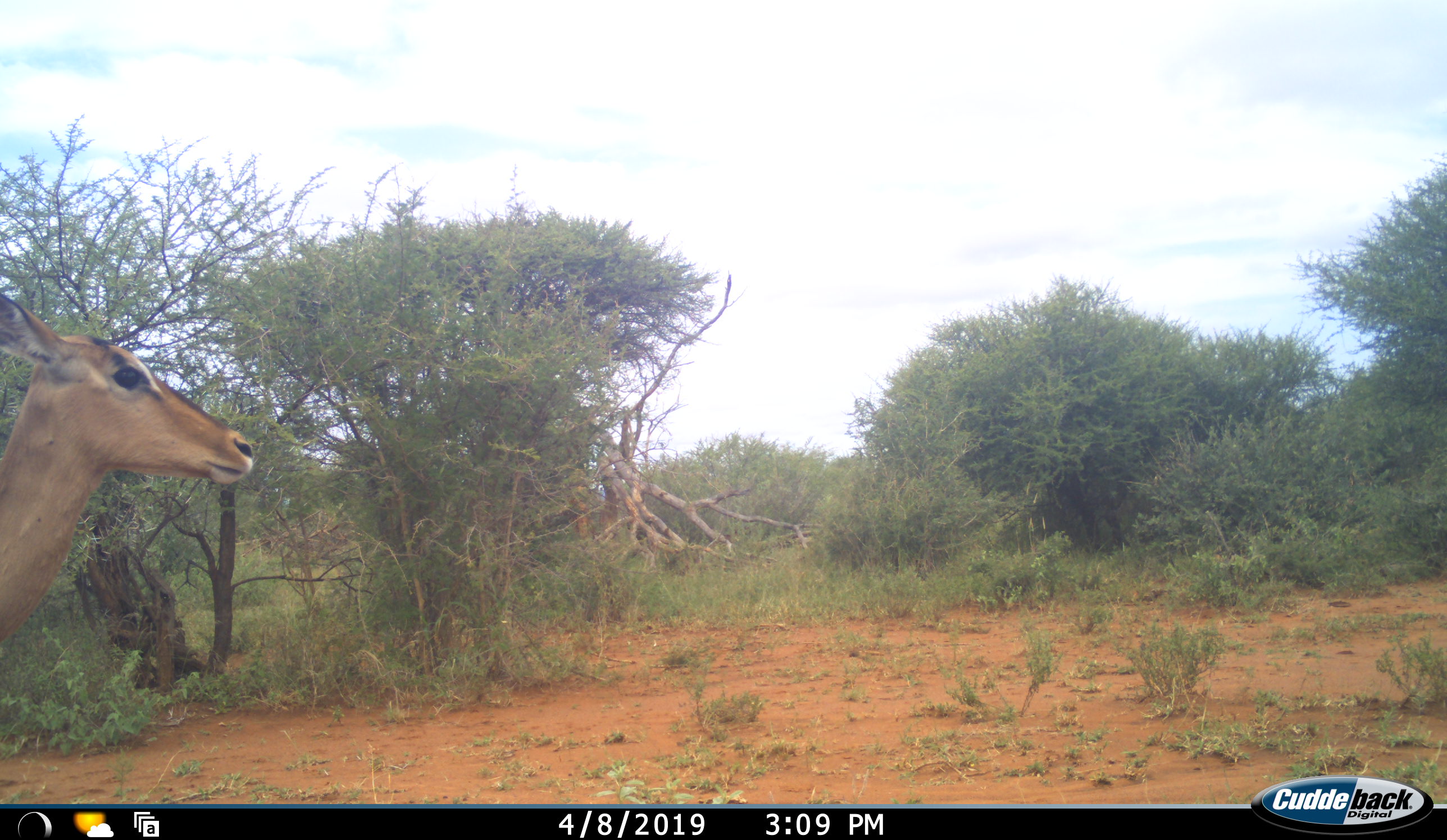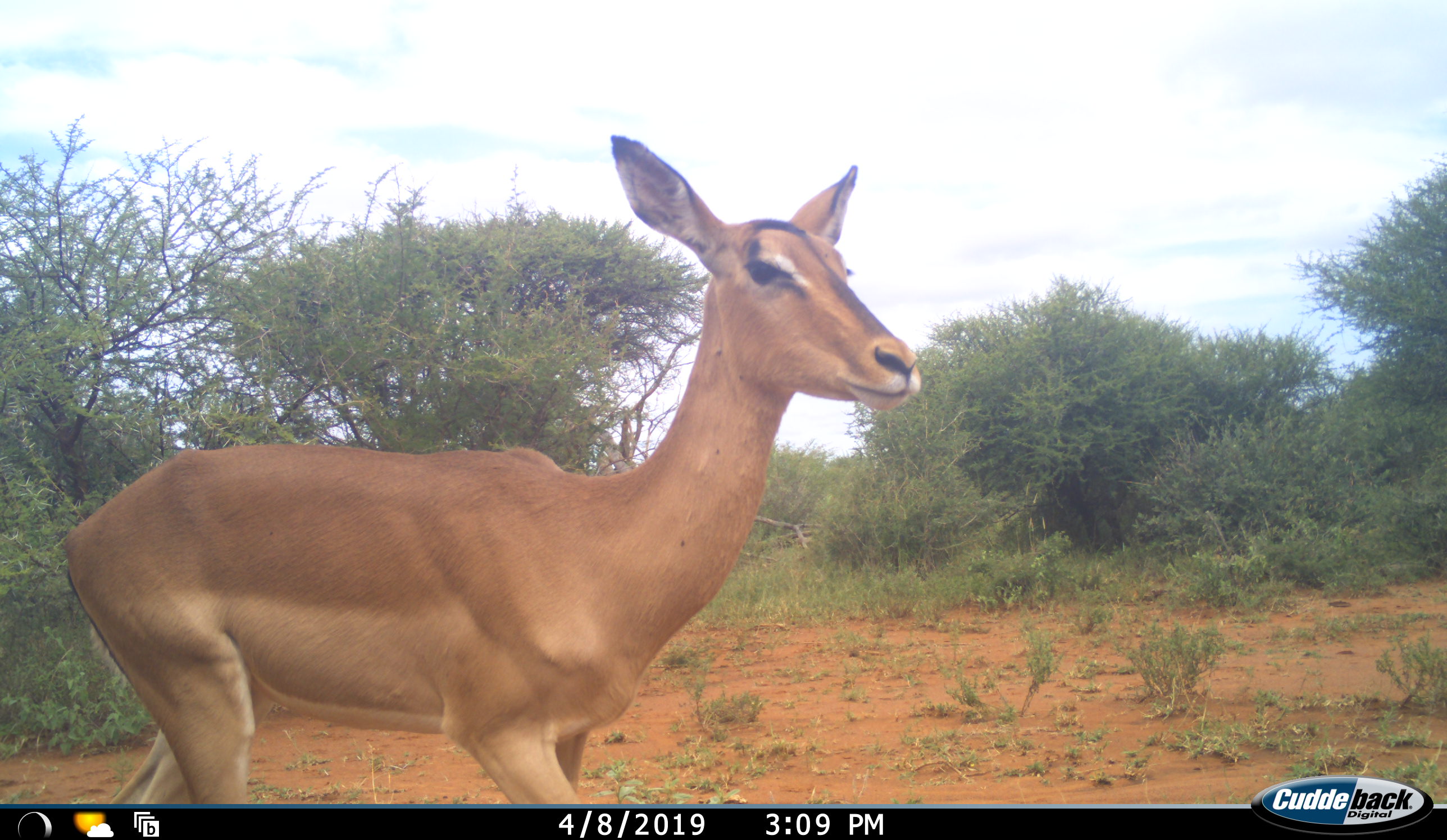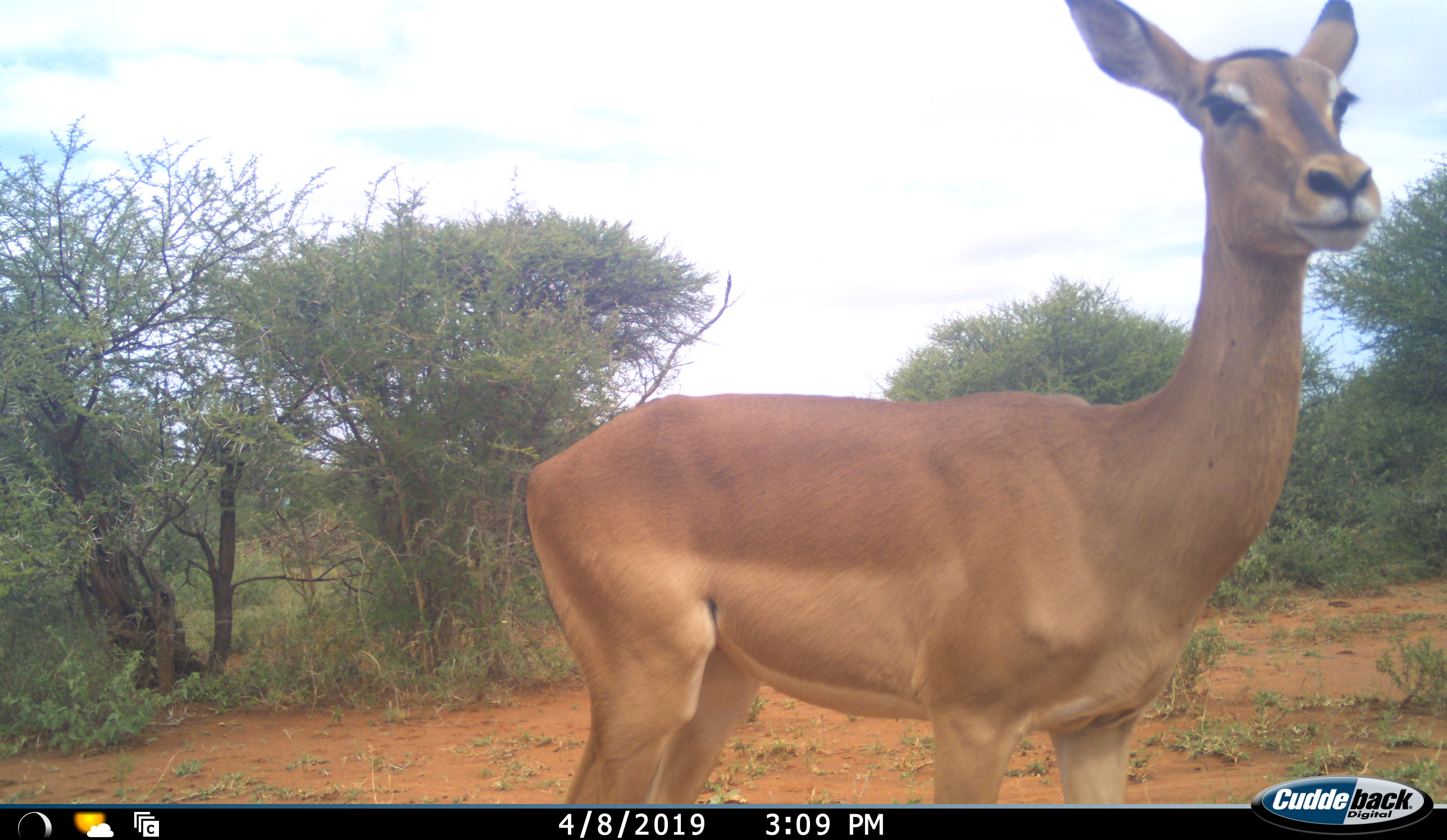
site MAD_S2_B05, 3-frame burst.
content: unidentified animal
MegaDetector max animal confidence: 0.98